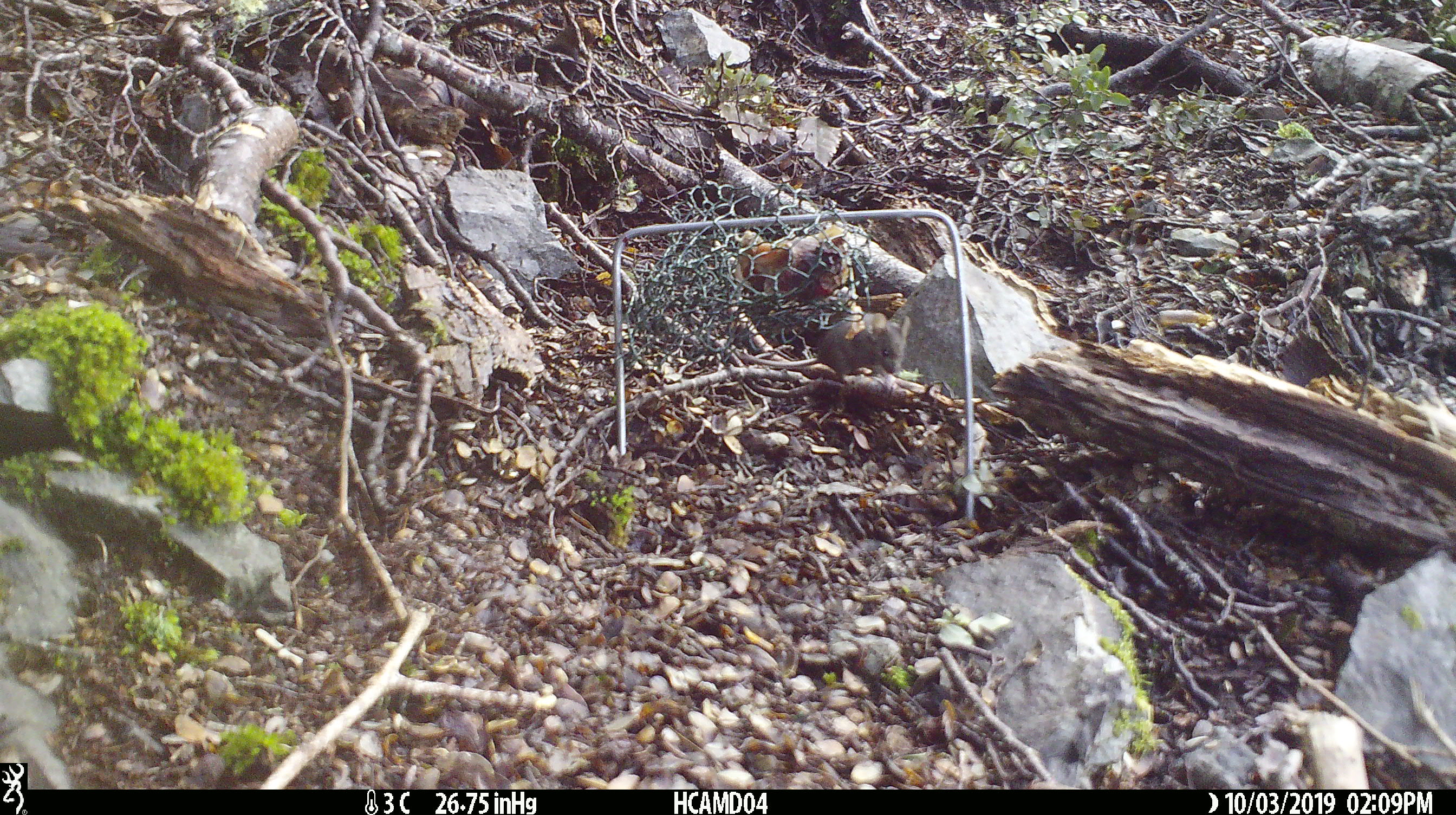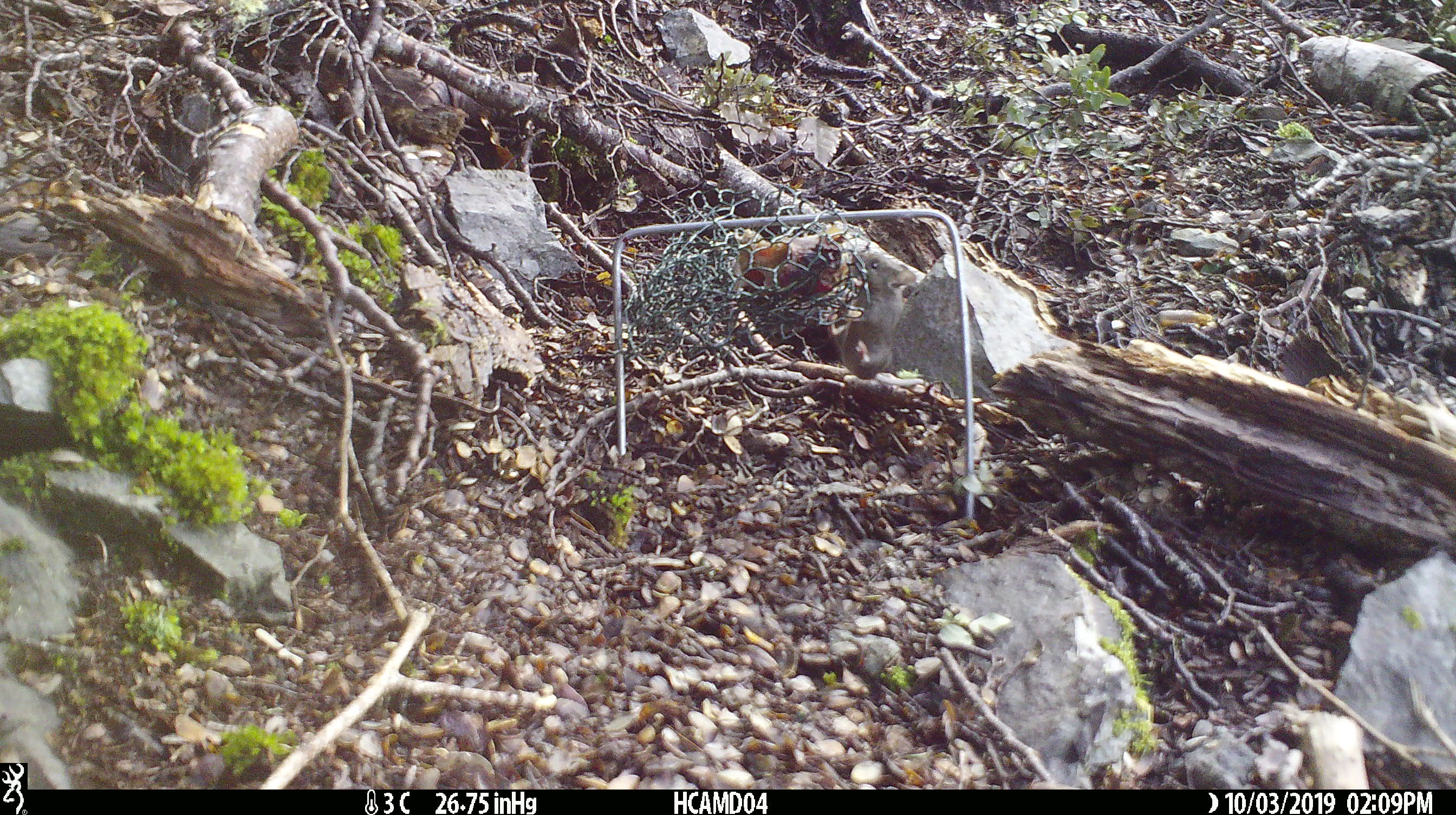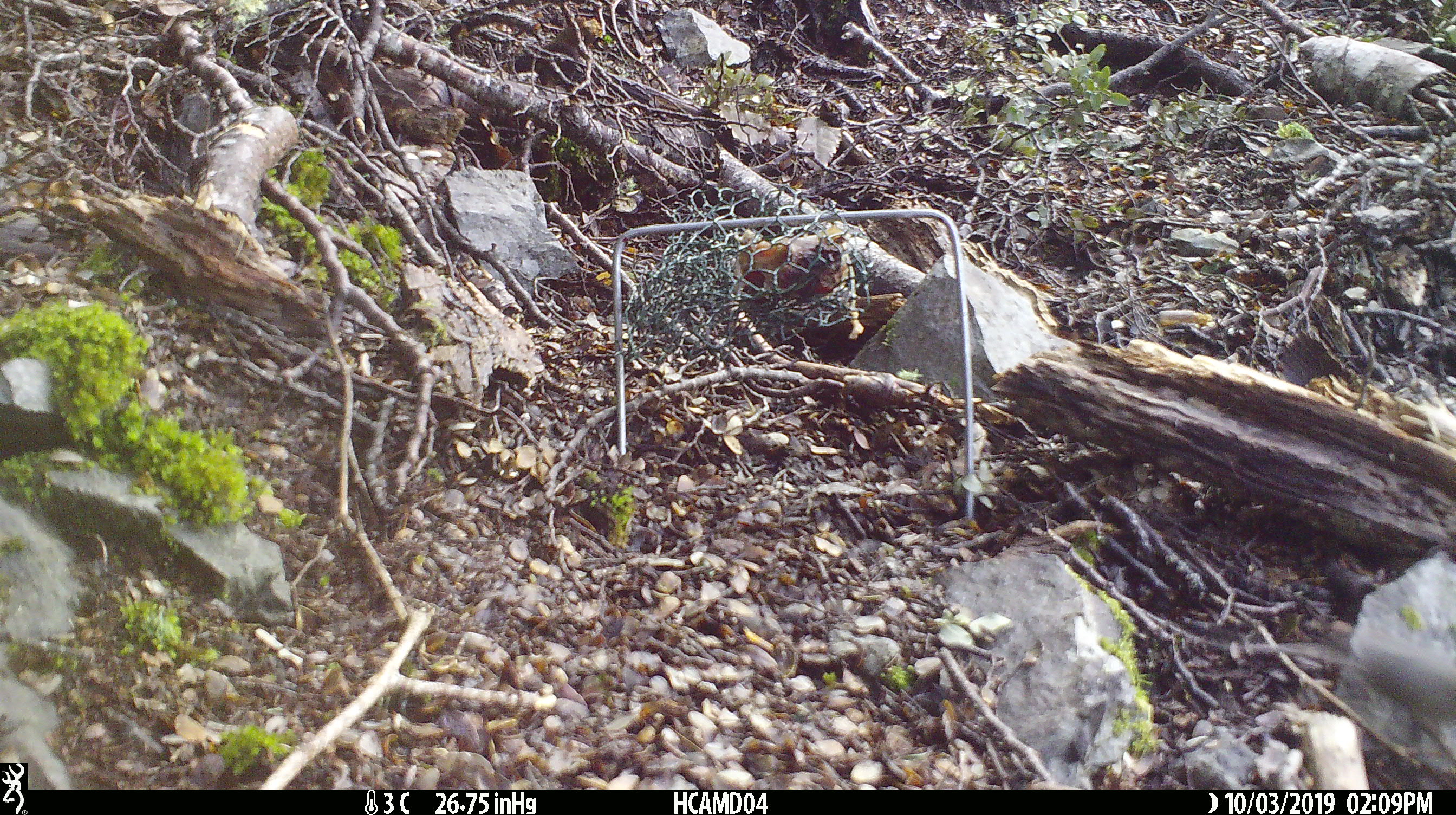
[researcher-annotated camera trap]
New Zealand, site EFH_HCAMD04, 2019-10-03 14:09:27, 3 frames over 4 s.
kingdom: Animalia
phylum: Chordata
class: Mammalia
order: Rodentia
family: Muridae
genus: Mus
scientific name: Mus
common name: mouse